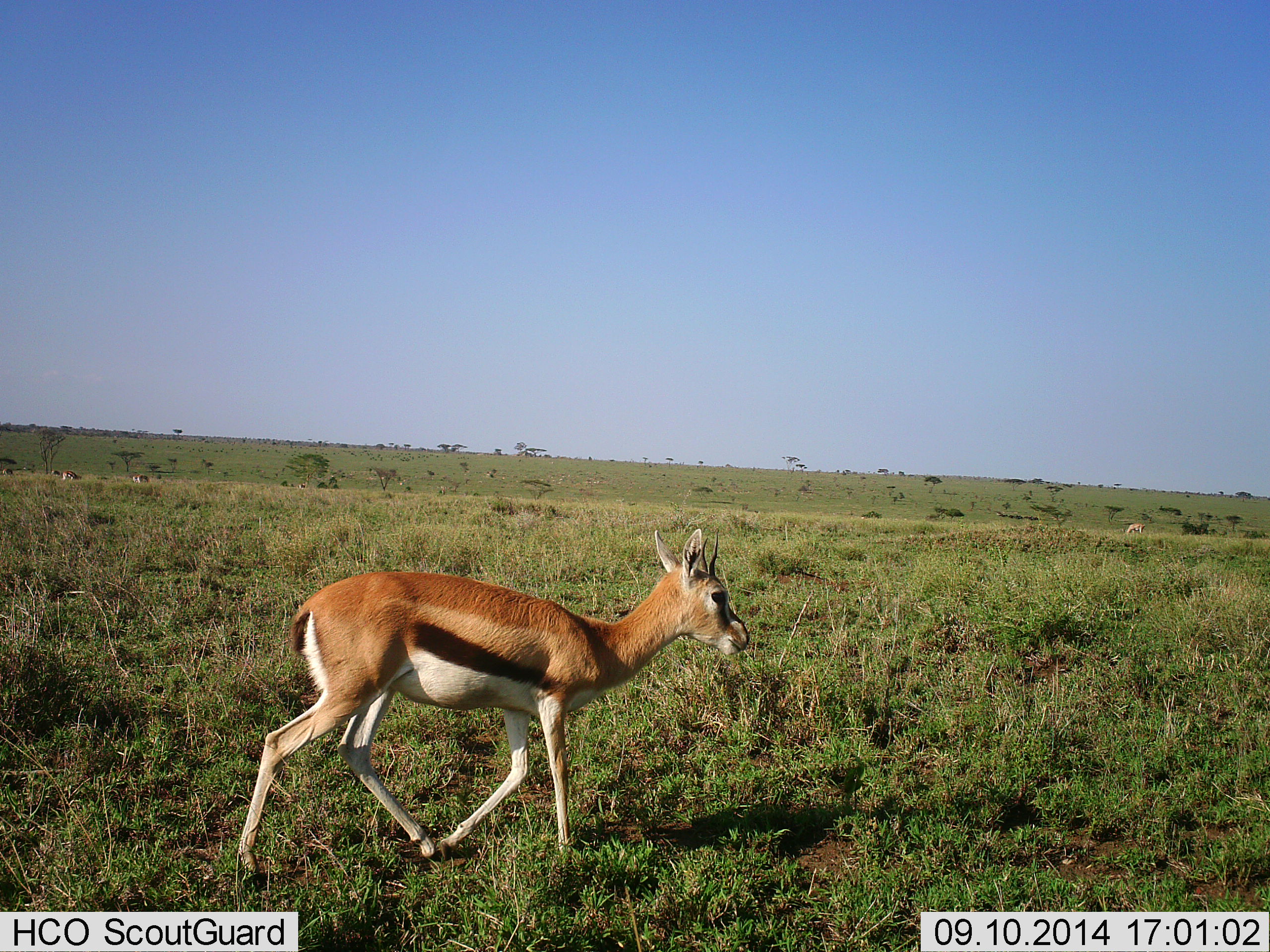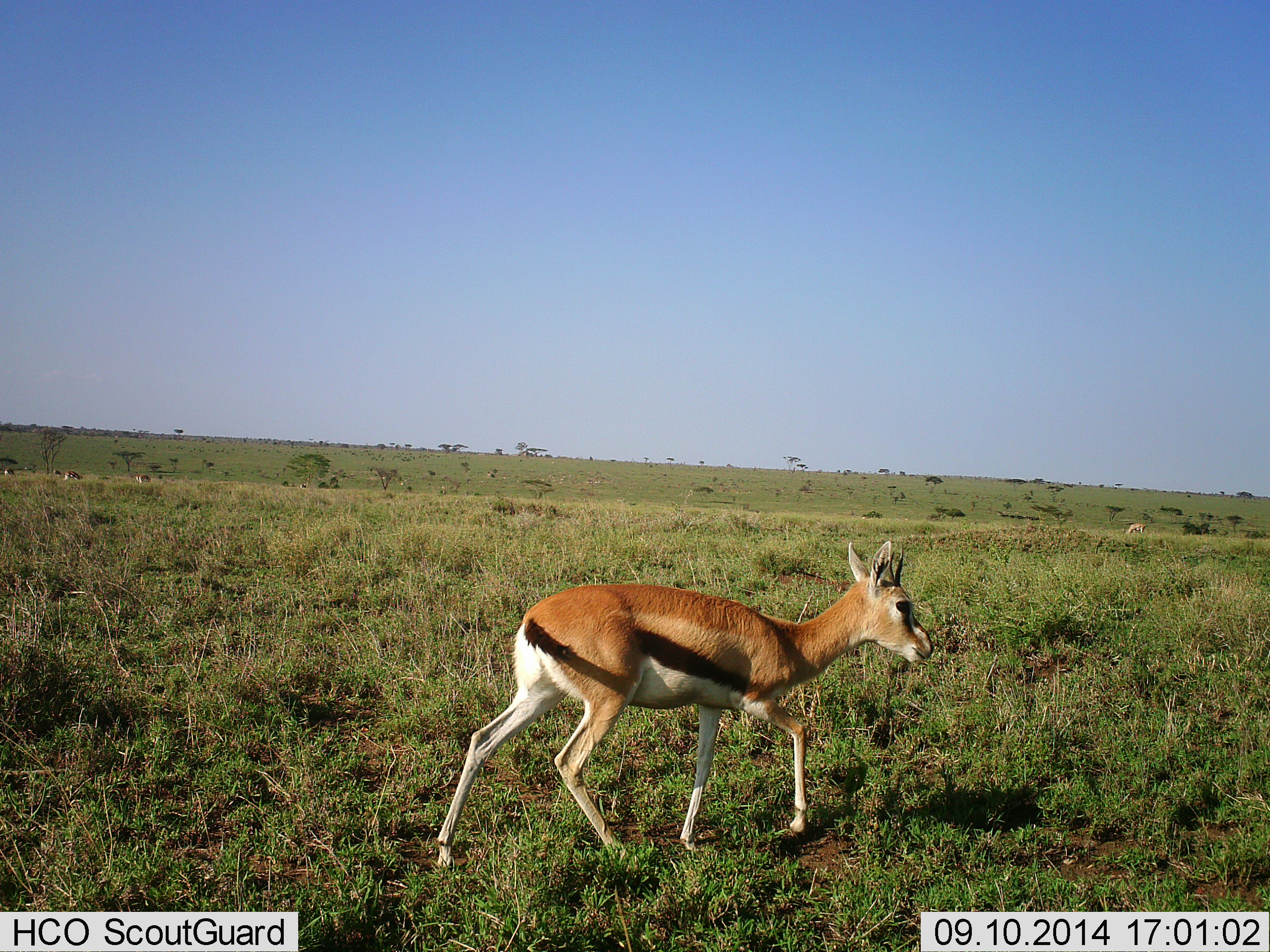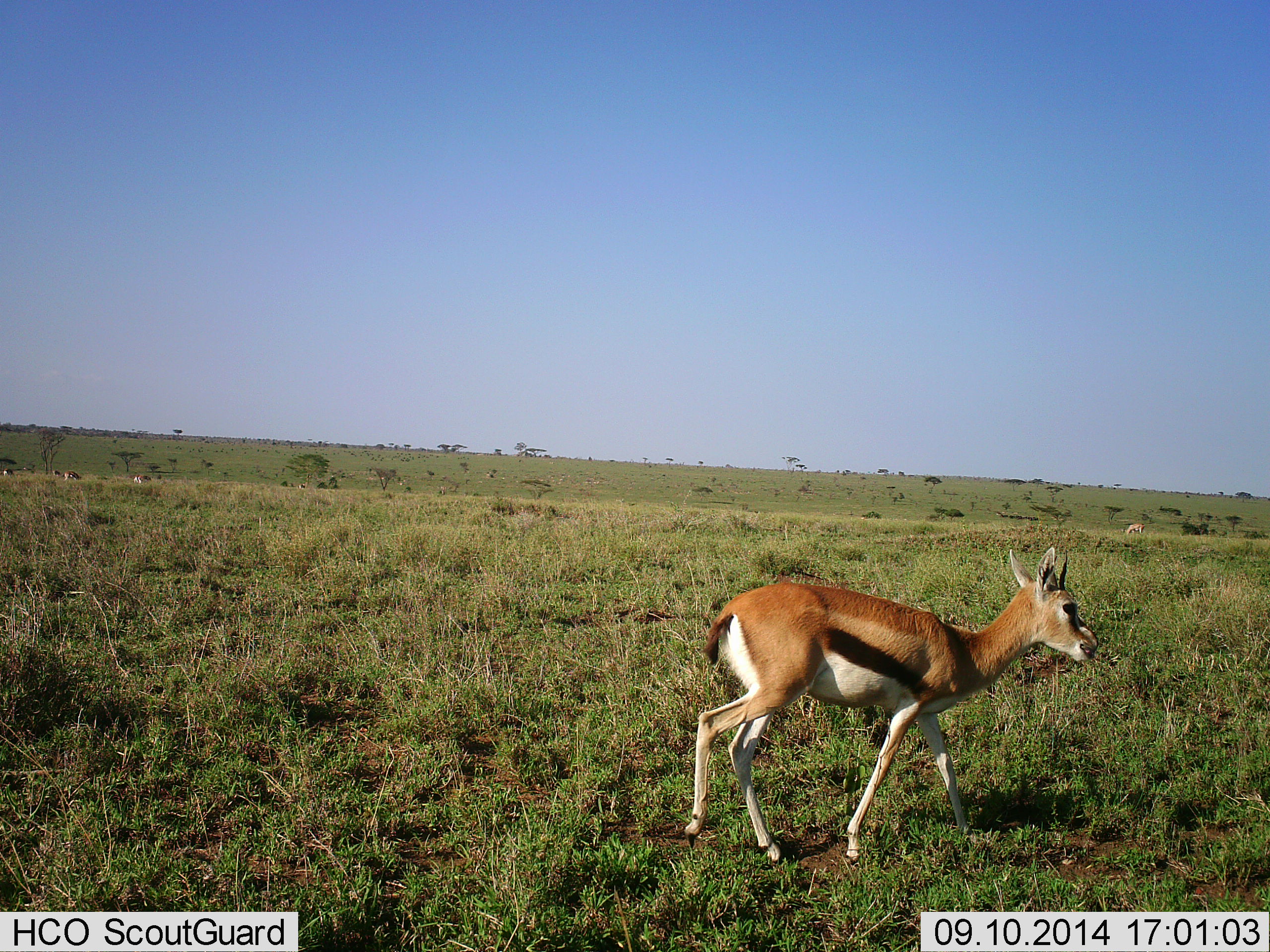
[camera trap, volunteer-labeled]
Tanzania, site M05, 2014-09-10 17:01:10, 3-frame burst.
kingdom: Animalia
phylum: Chordata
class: Mammalia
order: Artiodactyla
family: Bovidae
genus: Eudorcas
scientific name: Eudorcas thomsonii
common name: thomson's gazelle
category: gazellethomsons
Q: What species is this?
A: Gazellethomsons (thomson's gazelle) (Eudorcas thomsonii).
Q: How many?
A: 2.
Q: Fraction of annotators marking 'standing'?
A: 20%.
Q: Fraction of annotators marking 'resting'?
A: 0%.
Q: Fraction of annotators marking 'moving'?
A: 100%.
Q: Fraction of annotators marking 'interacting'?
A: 0%.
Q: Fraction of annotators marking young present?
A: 0%.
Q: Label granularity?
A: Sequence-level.